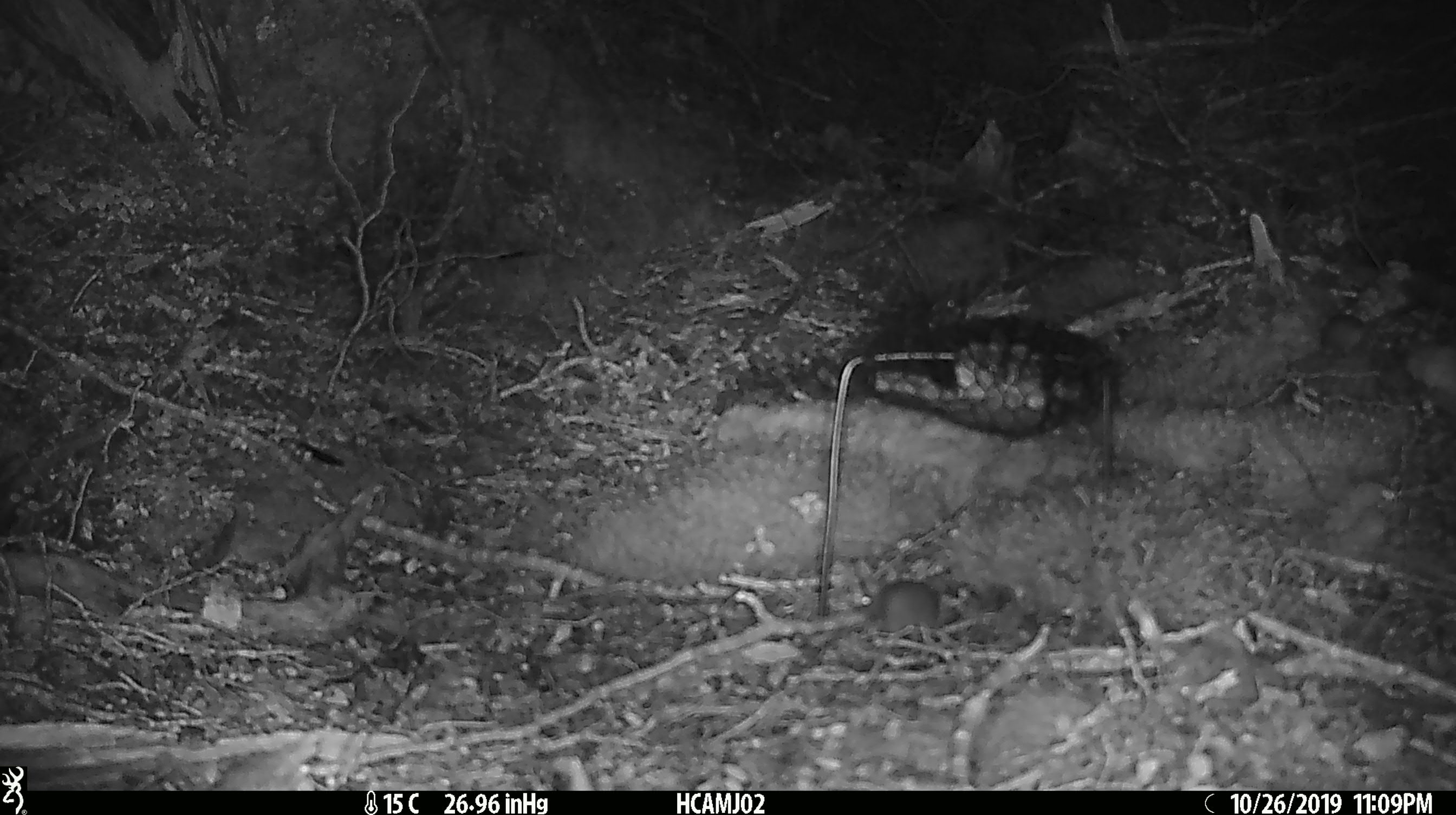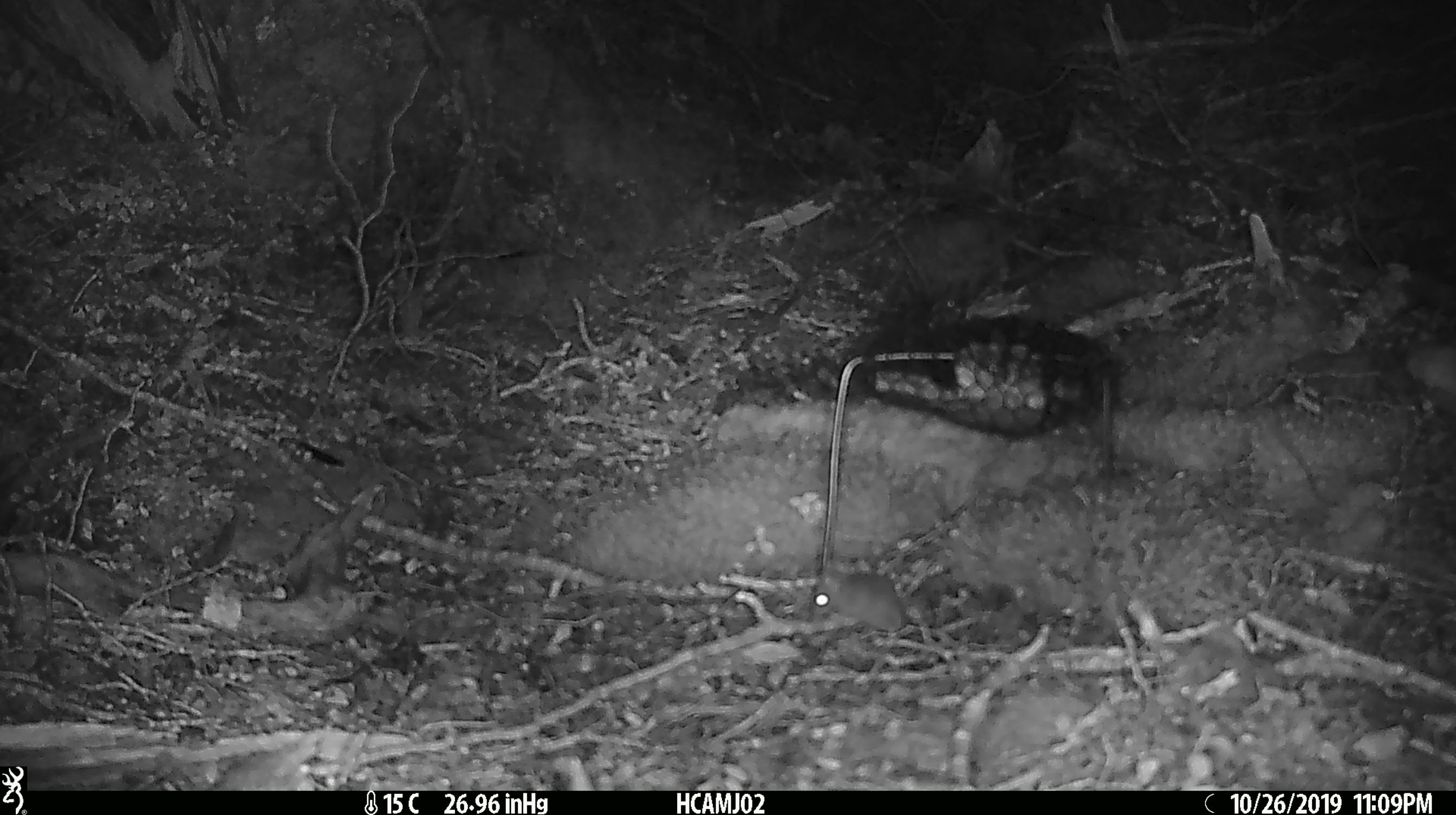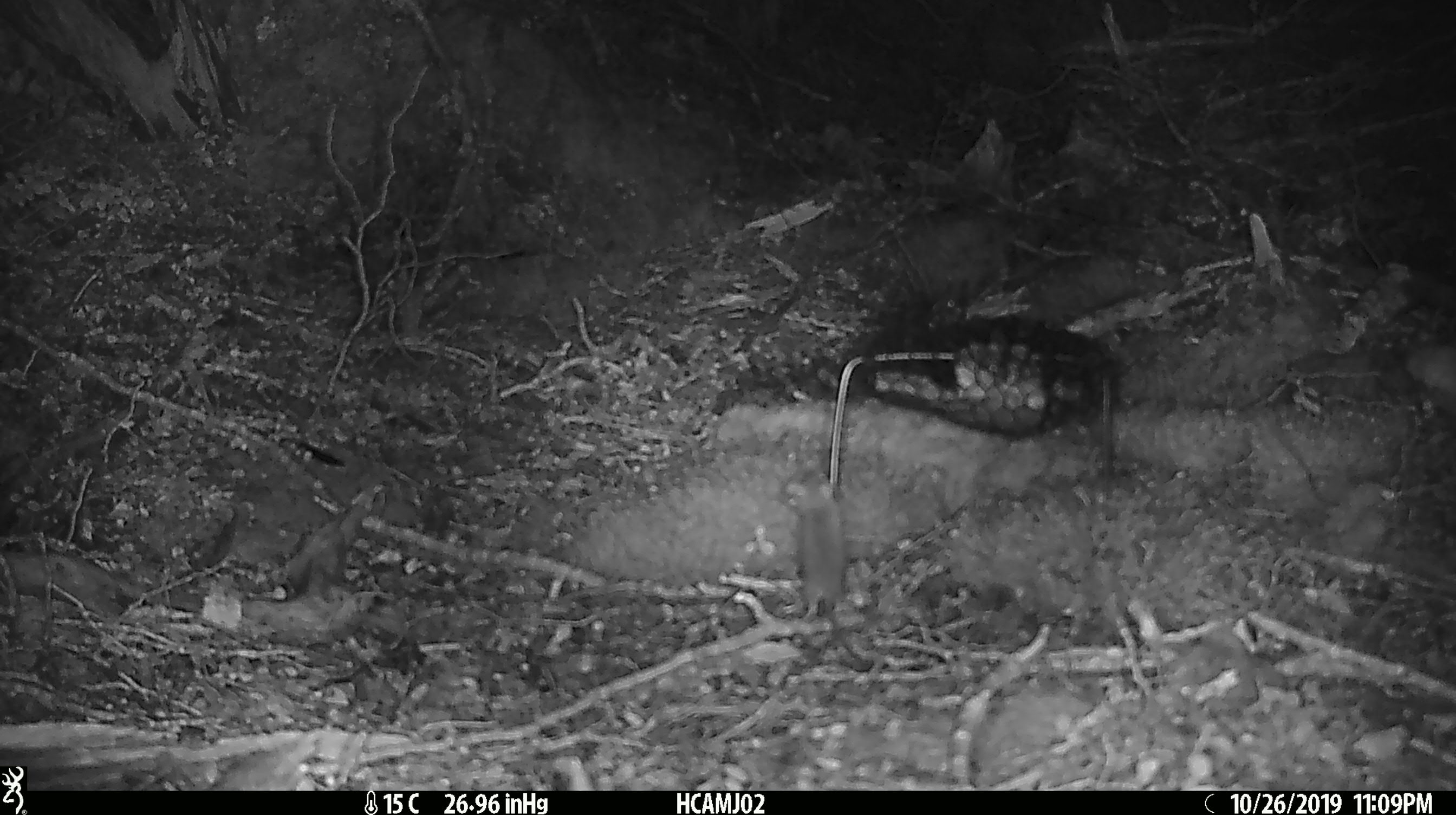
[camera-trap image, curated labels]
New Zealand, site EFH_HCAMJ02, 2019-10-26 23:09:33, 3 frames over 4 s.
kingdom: Animalia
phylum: Chordata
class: Mammalia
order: Rodentia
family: Muridae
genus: Mus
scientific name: Mus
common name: mouse